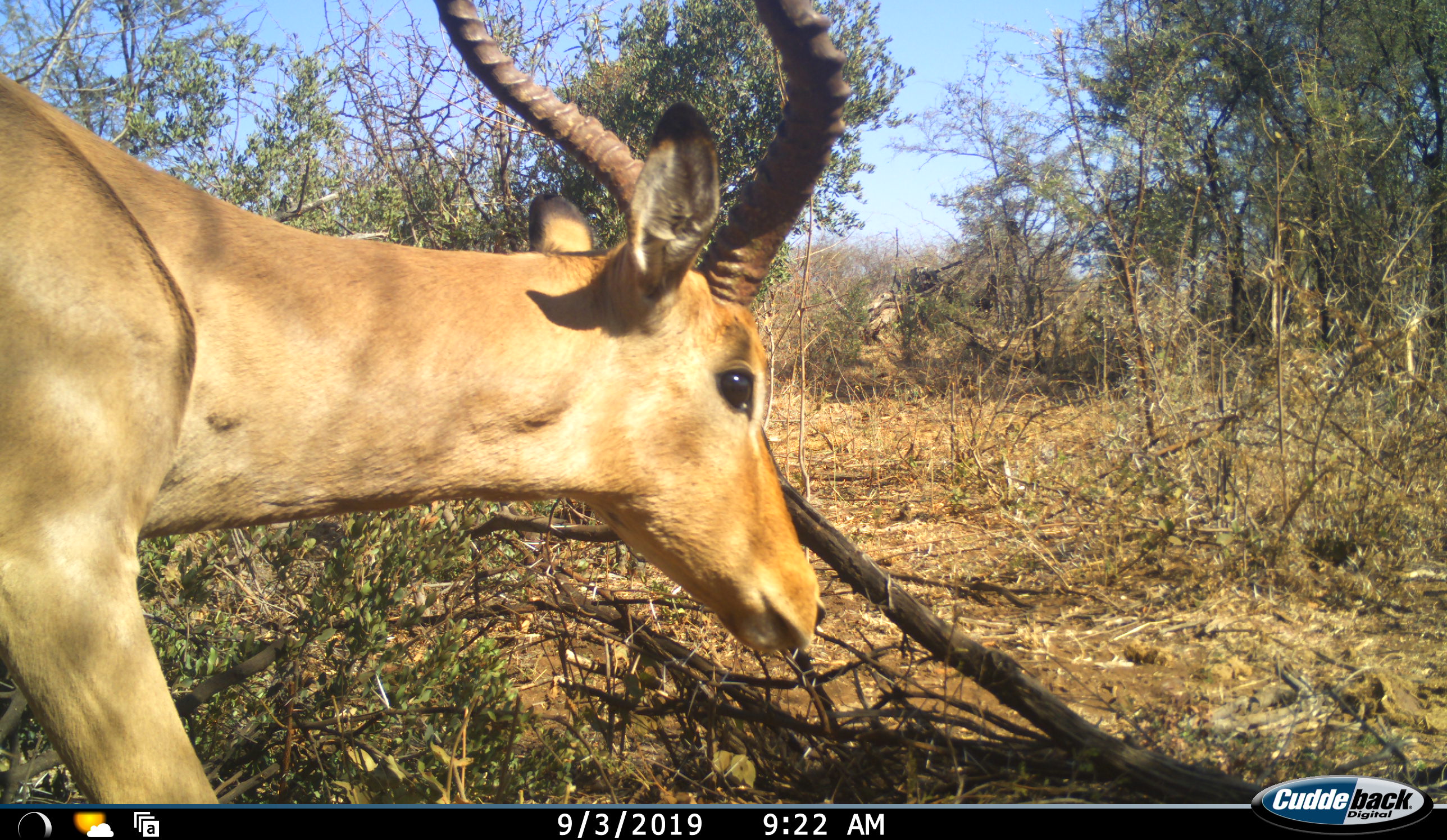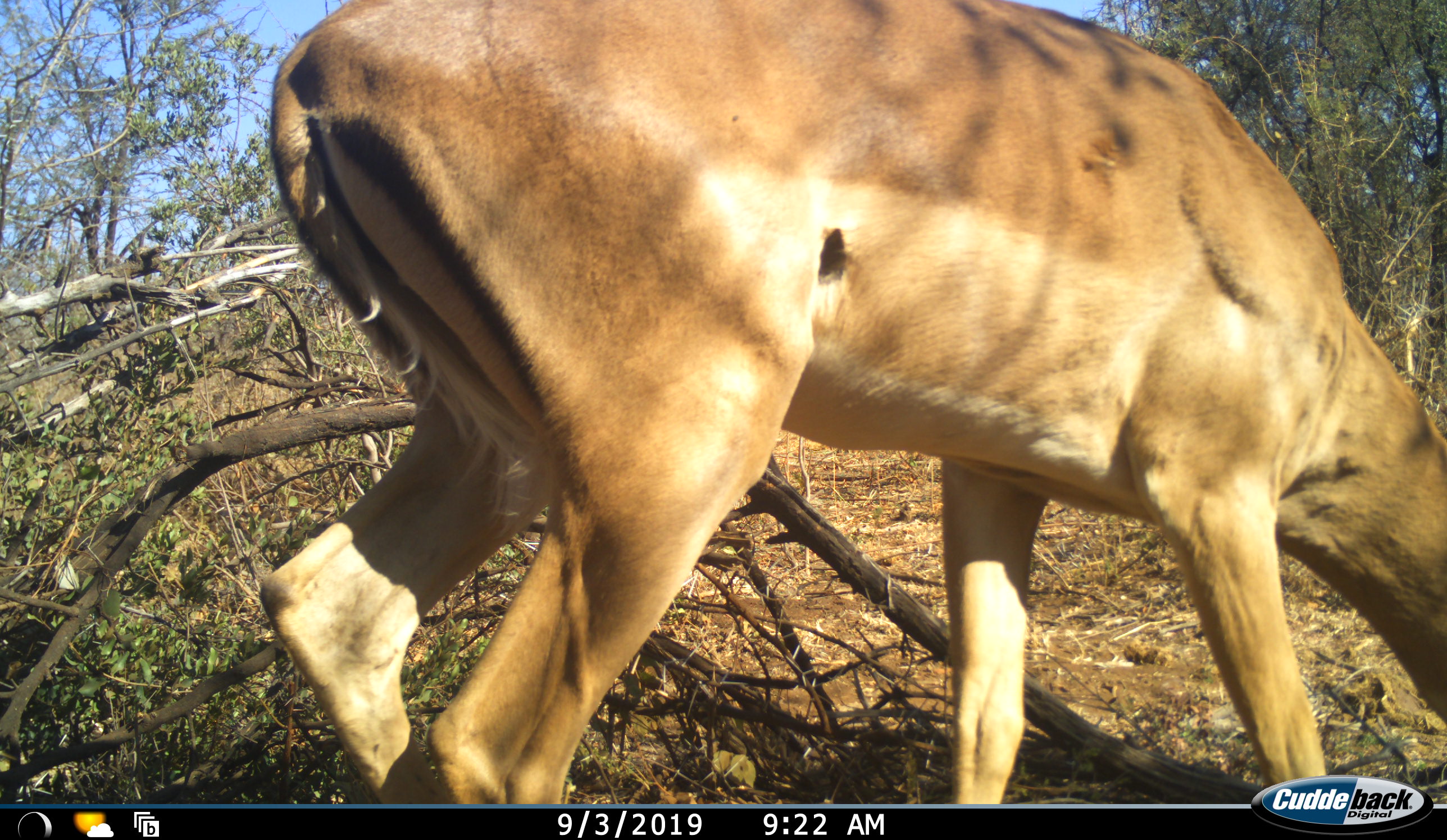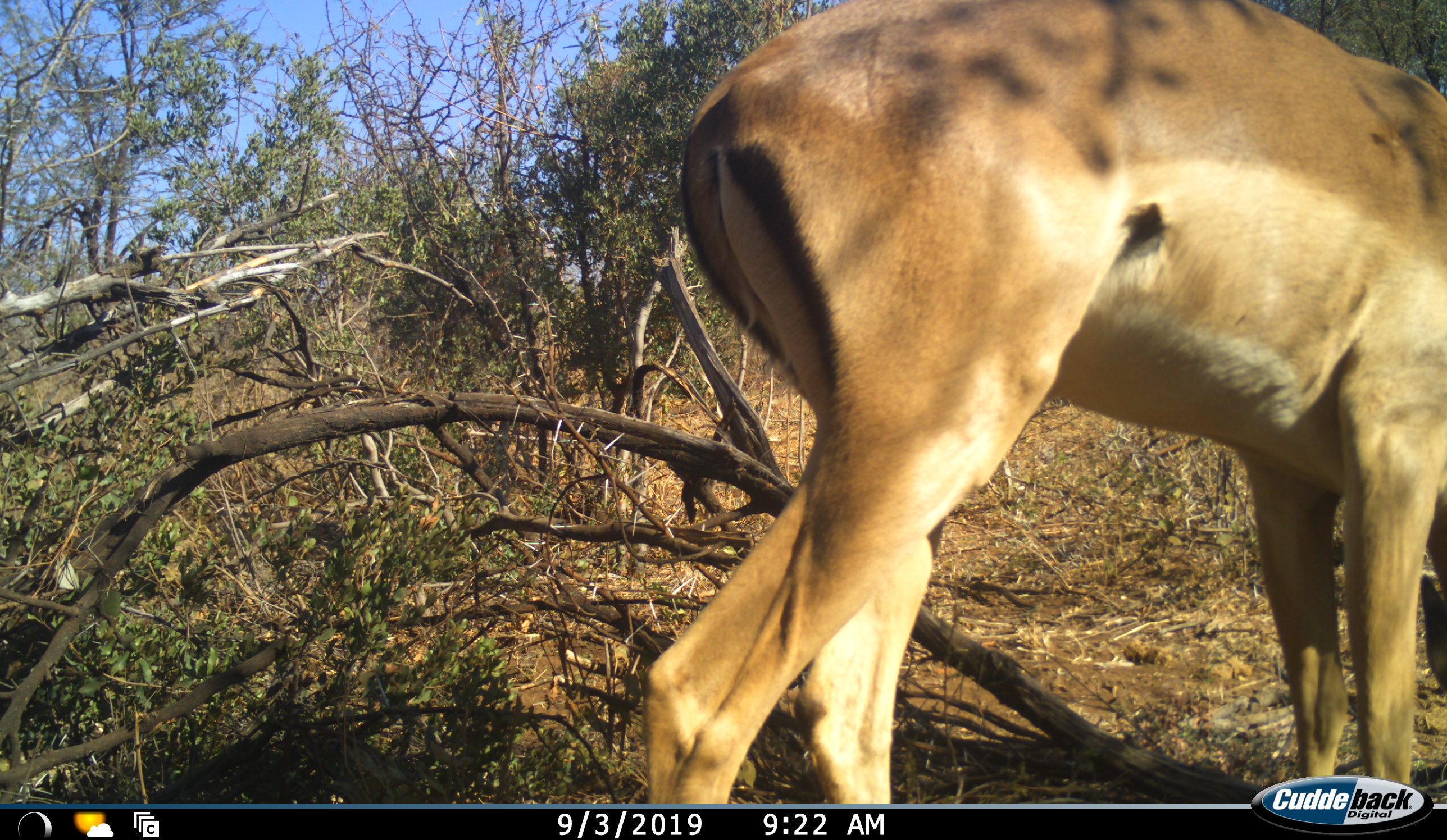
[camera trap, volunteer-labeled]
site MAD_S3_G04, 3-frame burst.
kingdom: Animalia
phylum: Chordata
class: Mammalia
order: Artiodactyla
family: Bovidae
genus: Aepyceros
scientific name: Aepyceros melampus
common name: impala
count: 1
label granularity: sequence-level